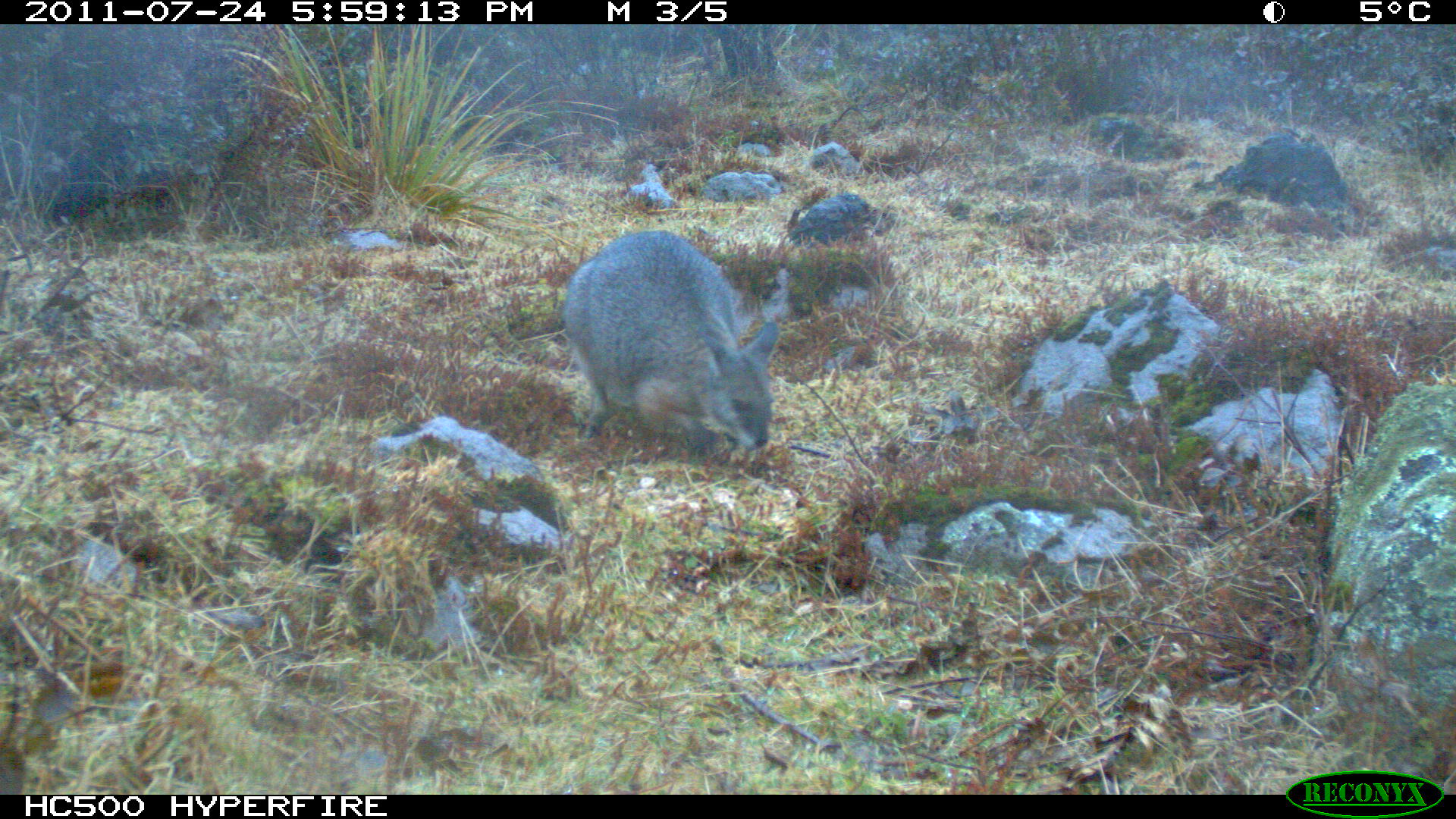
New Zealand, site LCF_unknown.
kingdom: Animalia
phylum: Chordata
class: Mammalia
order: Diprotodontia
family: Macropodidae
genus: Notamacropus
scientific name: Notamacropus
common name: wallaby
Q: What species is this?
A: Wallaby (Notamacropus).